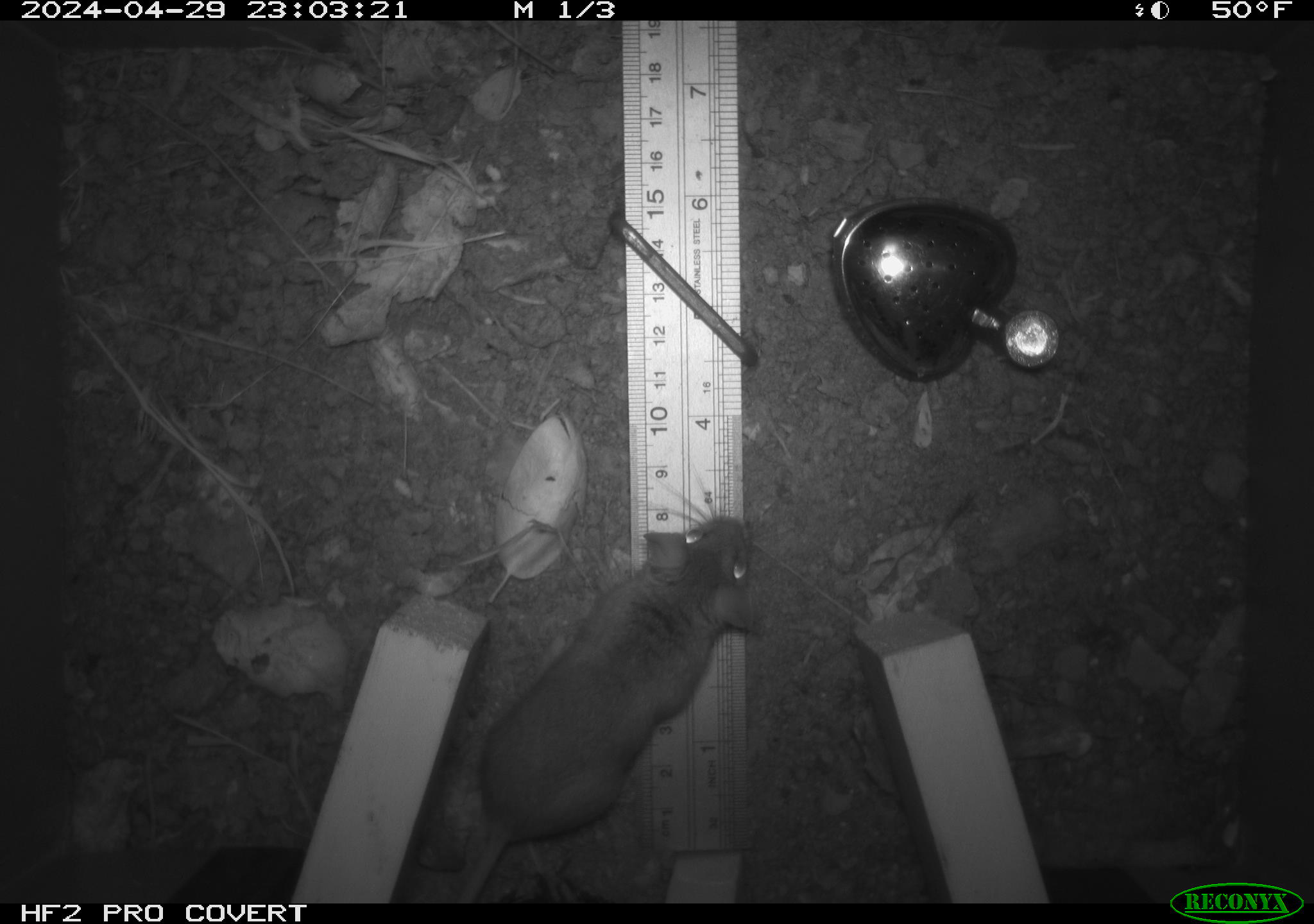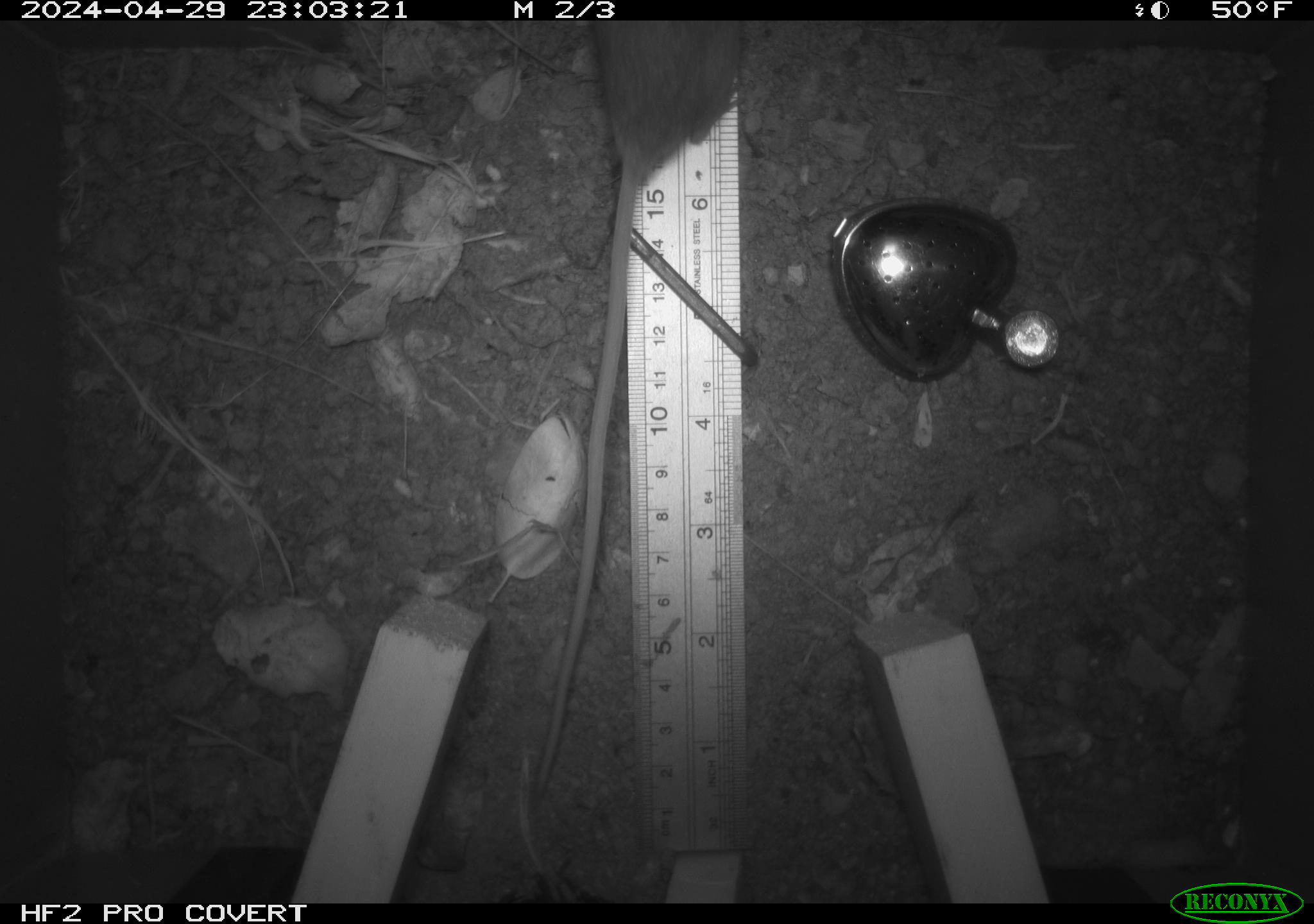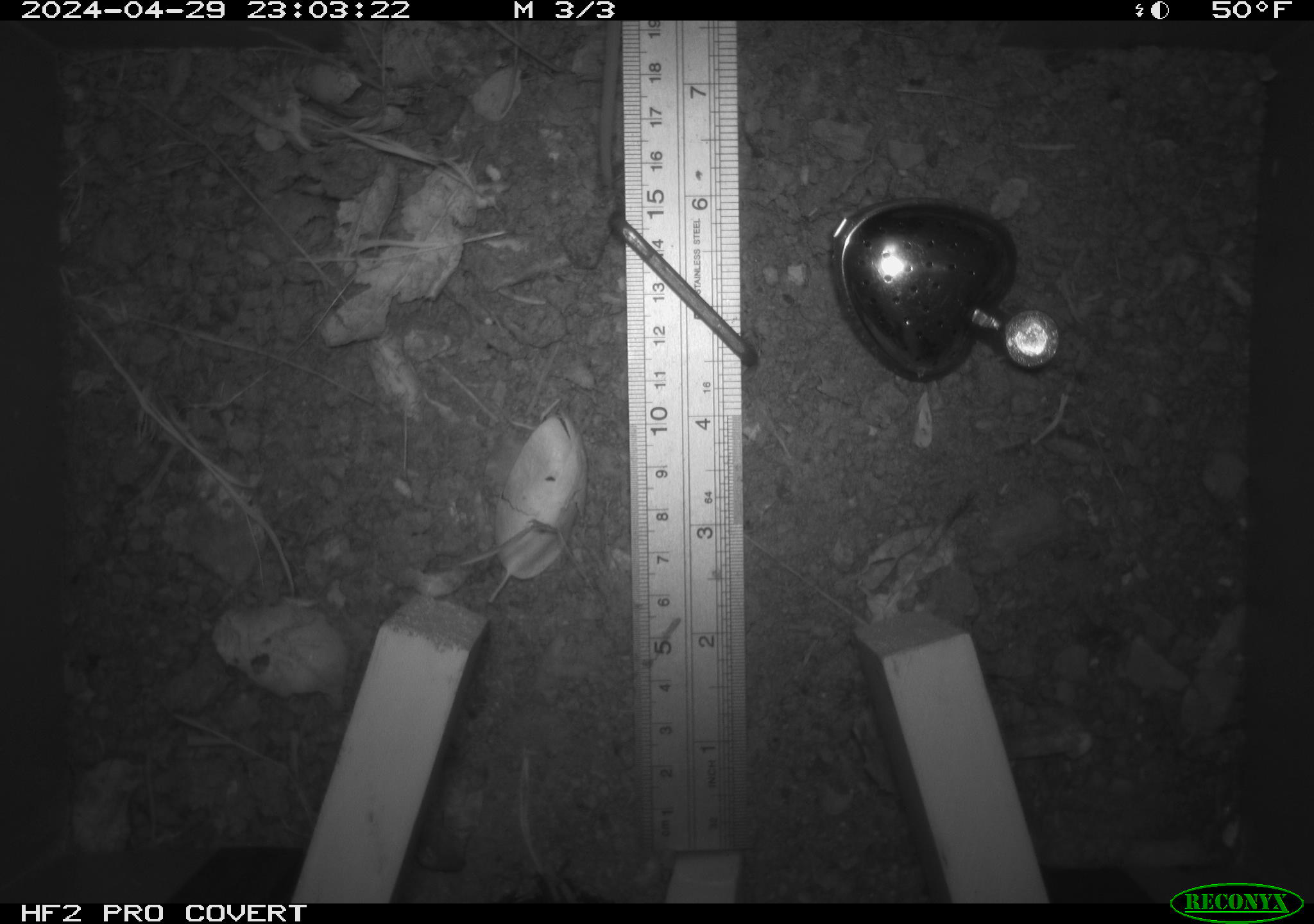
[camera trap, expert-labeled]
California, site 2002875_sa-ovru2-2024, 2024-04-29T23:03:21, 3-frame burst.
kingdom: Animalia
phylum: Chordata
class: Mammalia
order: Rodentia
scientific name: Rodentia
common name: rodent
Rodent (Rodentia).